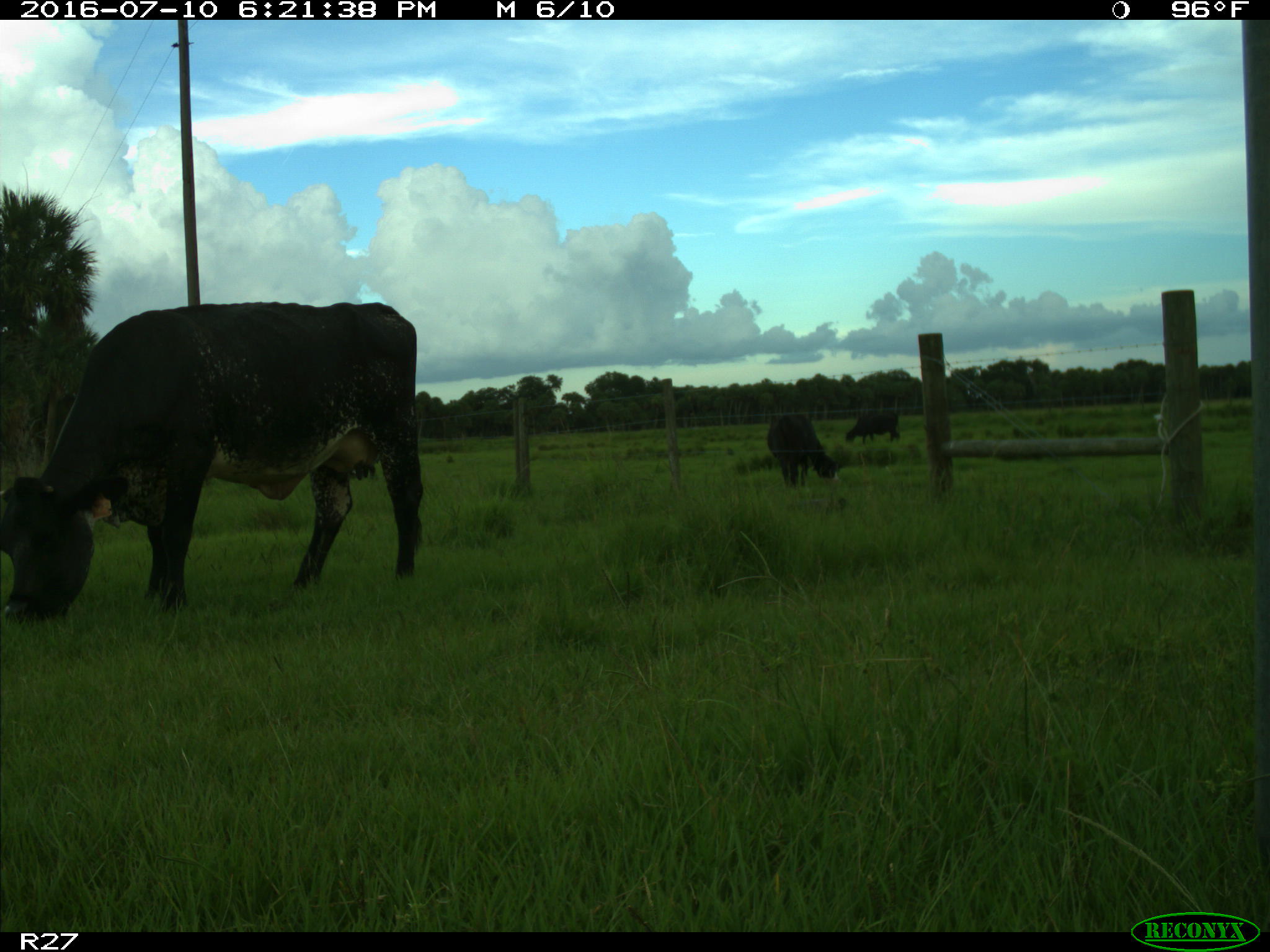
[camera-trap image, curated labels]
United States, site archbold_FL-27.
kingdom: Animalia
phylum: Chordata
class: Mammalia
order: Artiodactyla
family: Bovidae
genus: Bos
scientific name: Bos taurus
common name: domestic cow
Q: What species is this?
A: Bos taurus (domestic cow).